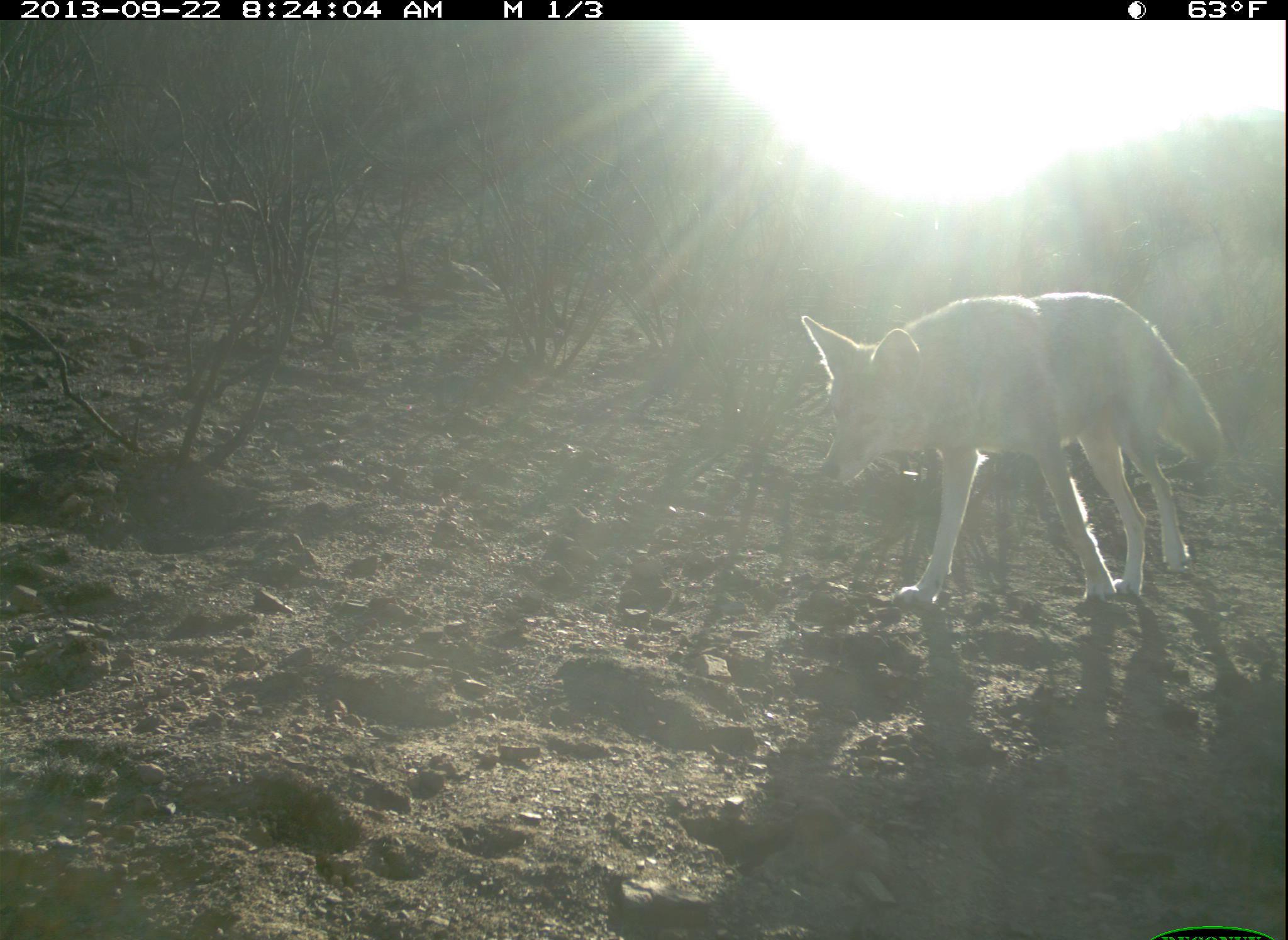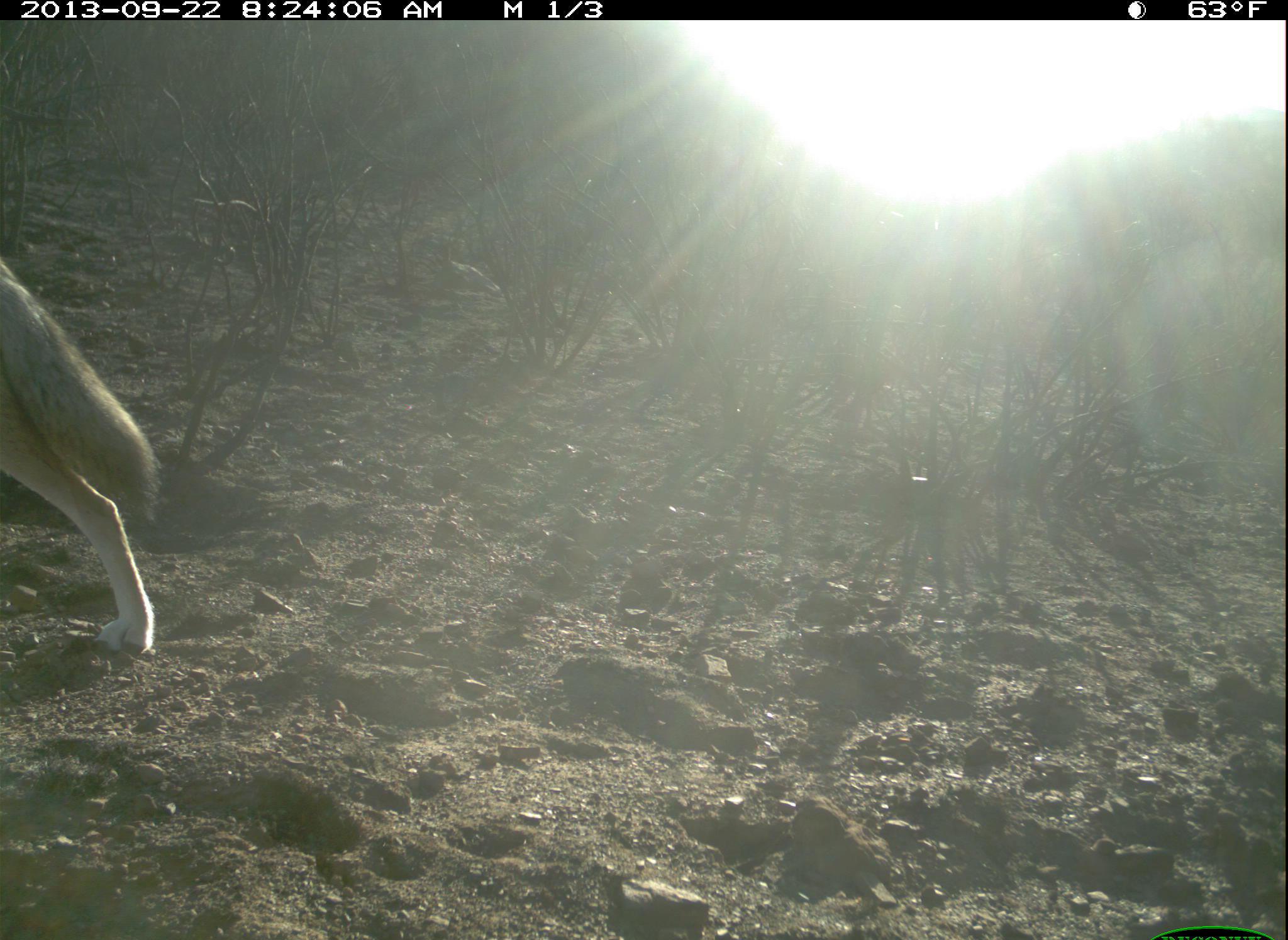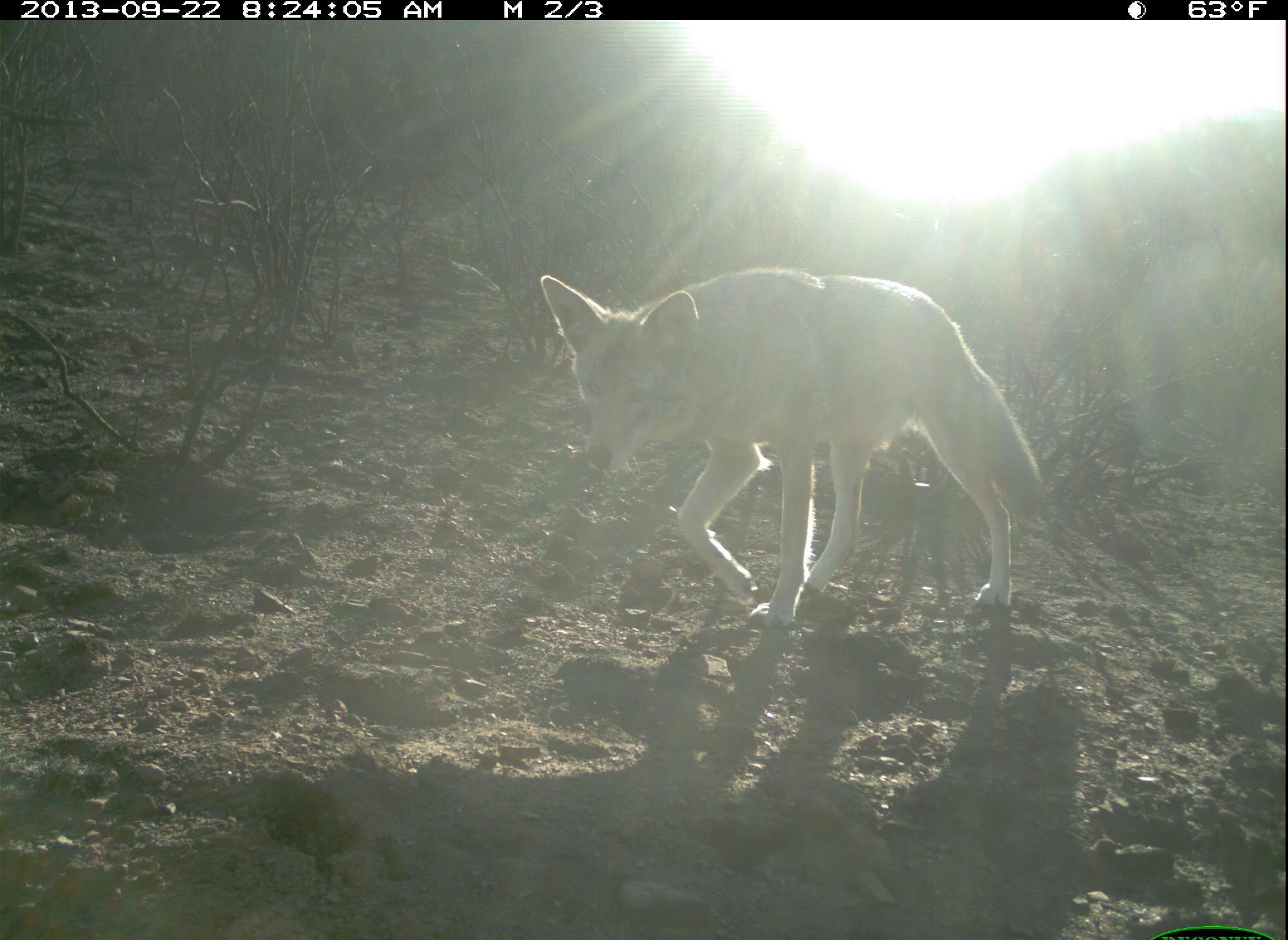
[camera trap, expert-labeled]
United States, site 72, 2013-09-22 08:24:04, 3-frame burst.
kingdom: Animalia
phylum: Chordata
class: Mammalia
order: Carnivora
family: Canidae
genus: Canis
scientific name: Canis latrans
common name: coyote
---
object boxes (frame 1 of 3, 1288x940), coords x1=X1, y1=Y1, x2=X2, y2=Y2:
coyote: x1=798, y1=293, x2=1226, y2=605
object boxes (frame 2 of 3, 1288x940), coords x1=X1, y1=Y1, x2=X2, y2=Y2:
coyote: x1=0, y1=254, x2=162, y2=658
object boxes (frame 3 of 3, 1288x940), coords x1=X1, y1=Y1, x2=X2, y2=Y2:
coyote: x1=536, y1=269, x2=1045, y2=634